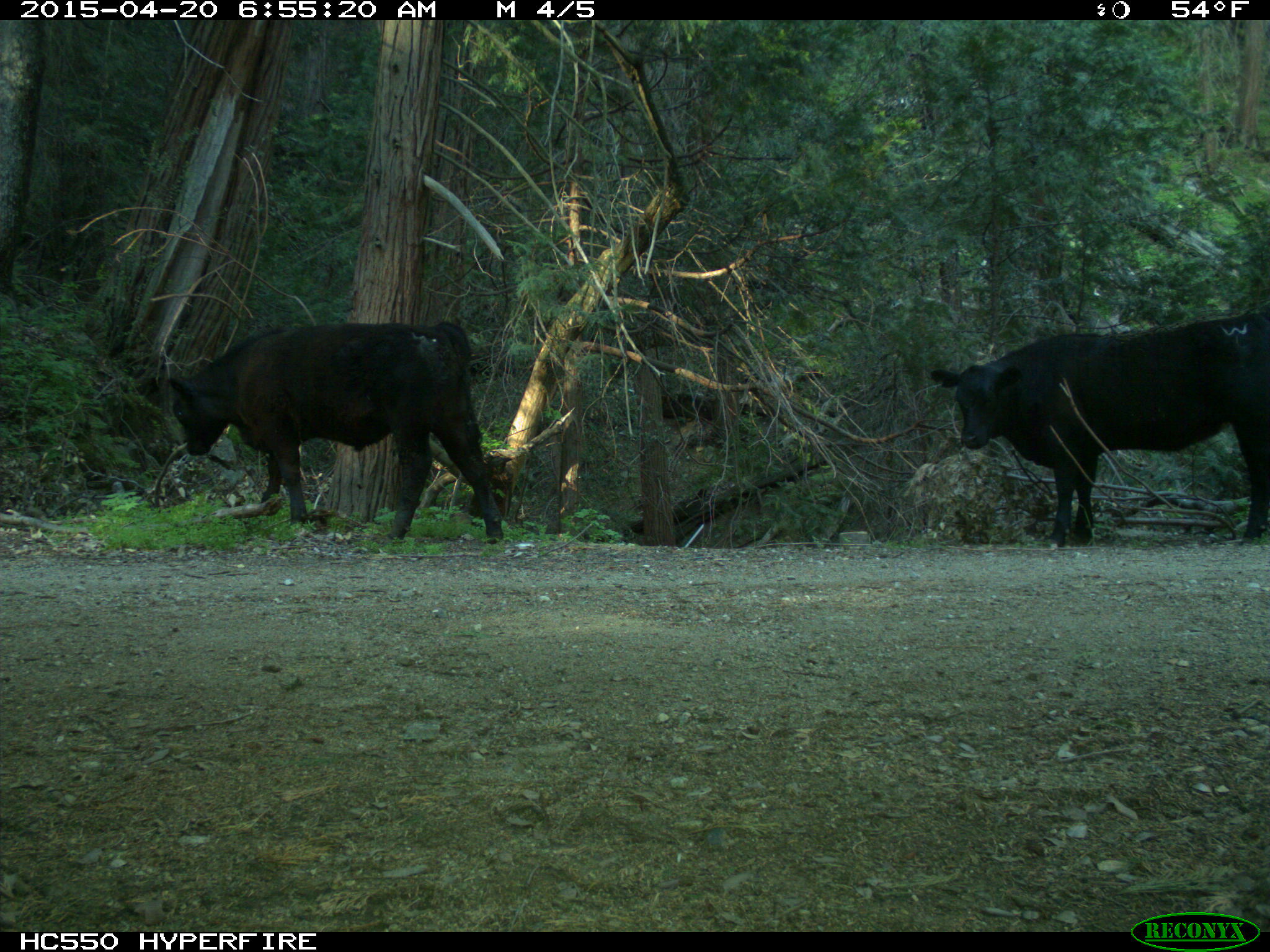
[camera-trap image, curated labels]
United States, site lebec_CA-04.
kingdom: Animalia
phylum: Chordata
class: Mammalia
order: Artiodactyla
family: Bovidae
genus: Bos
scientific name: Bos taurus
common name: domestic cow